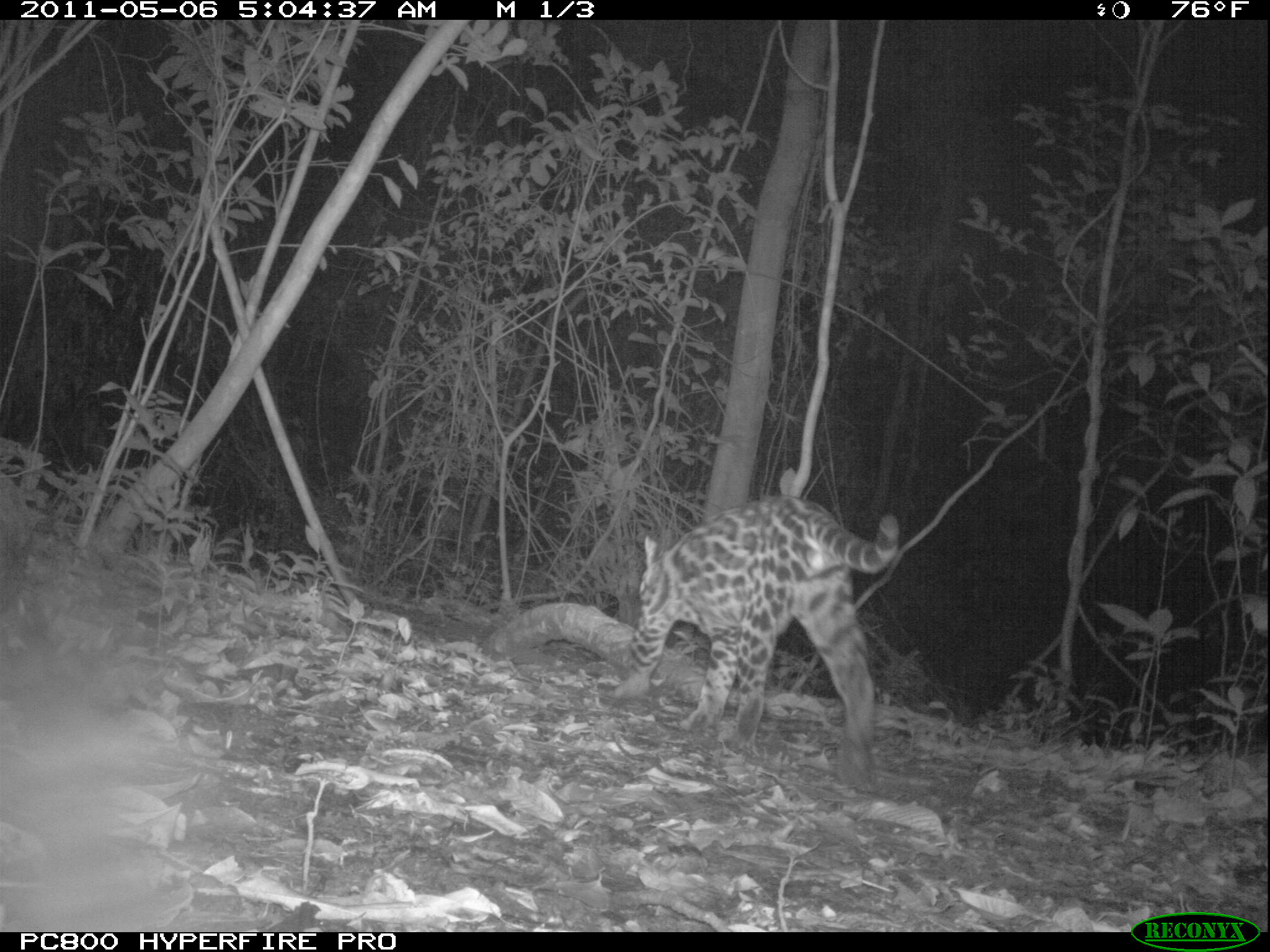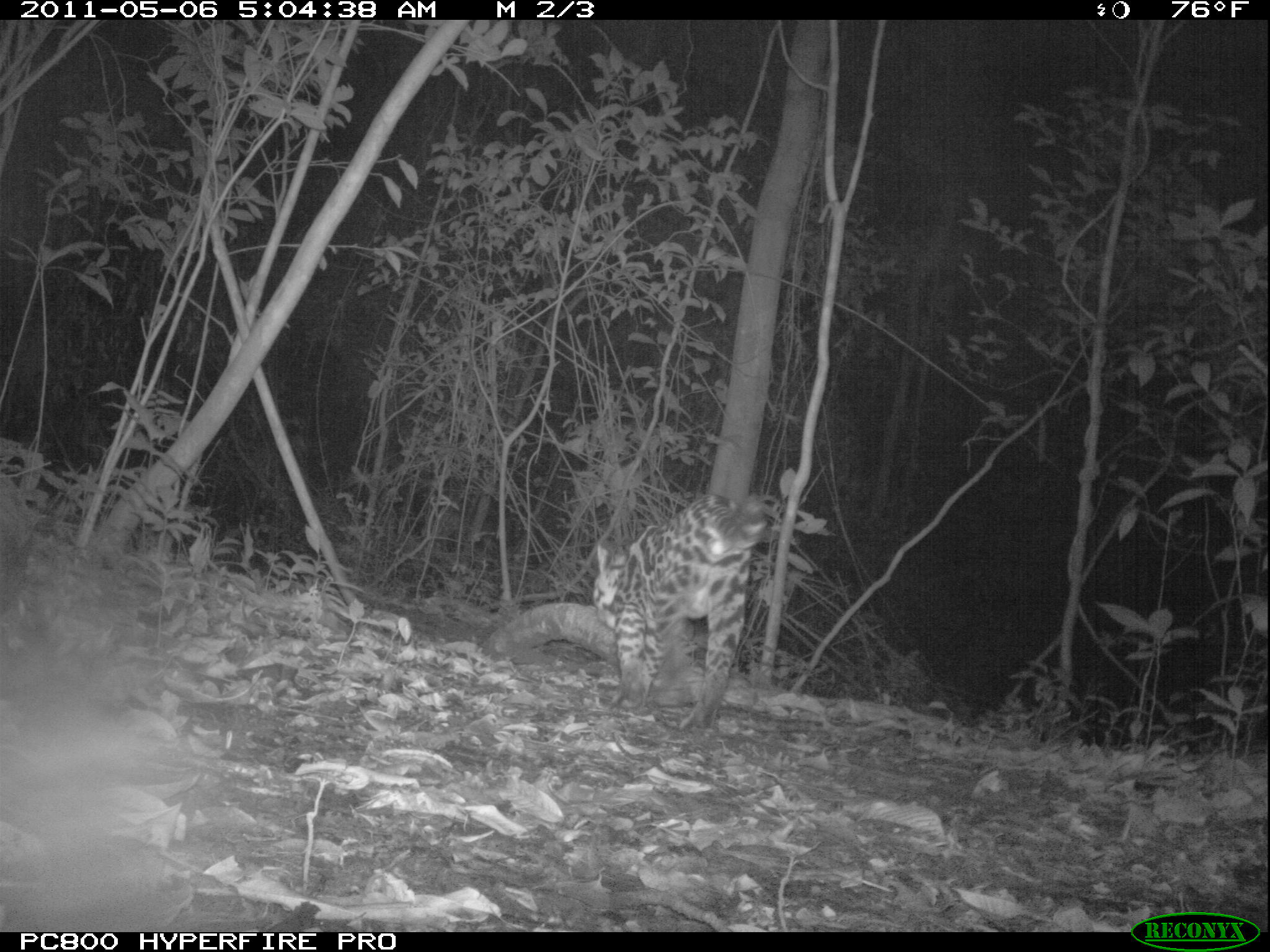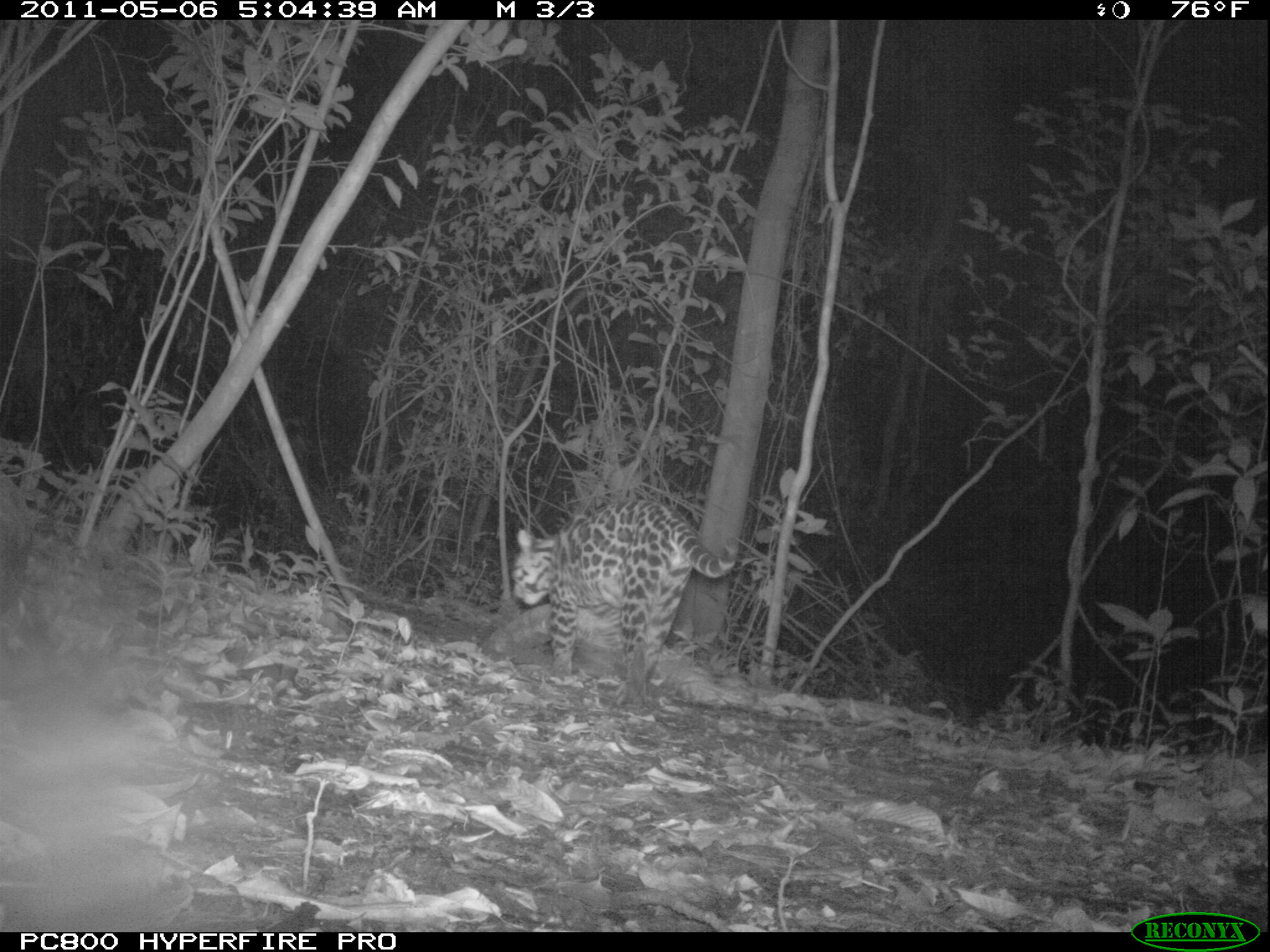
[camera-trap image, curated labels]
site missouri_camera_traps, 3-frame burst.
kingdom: Animalia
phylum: Chordata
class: Mammalia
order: Carnivora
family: Felidae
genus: Leopardus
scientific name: Leopardus pardalis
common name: ocelot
Ocelot (Leopardus pardalis). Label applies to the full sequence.